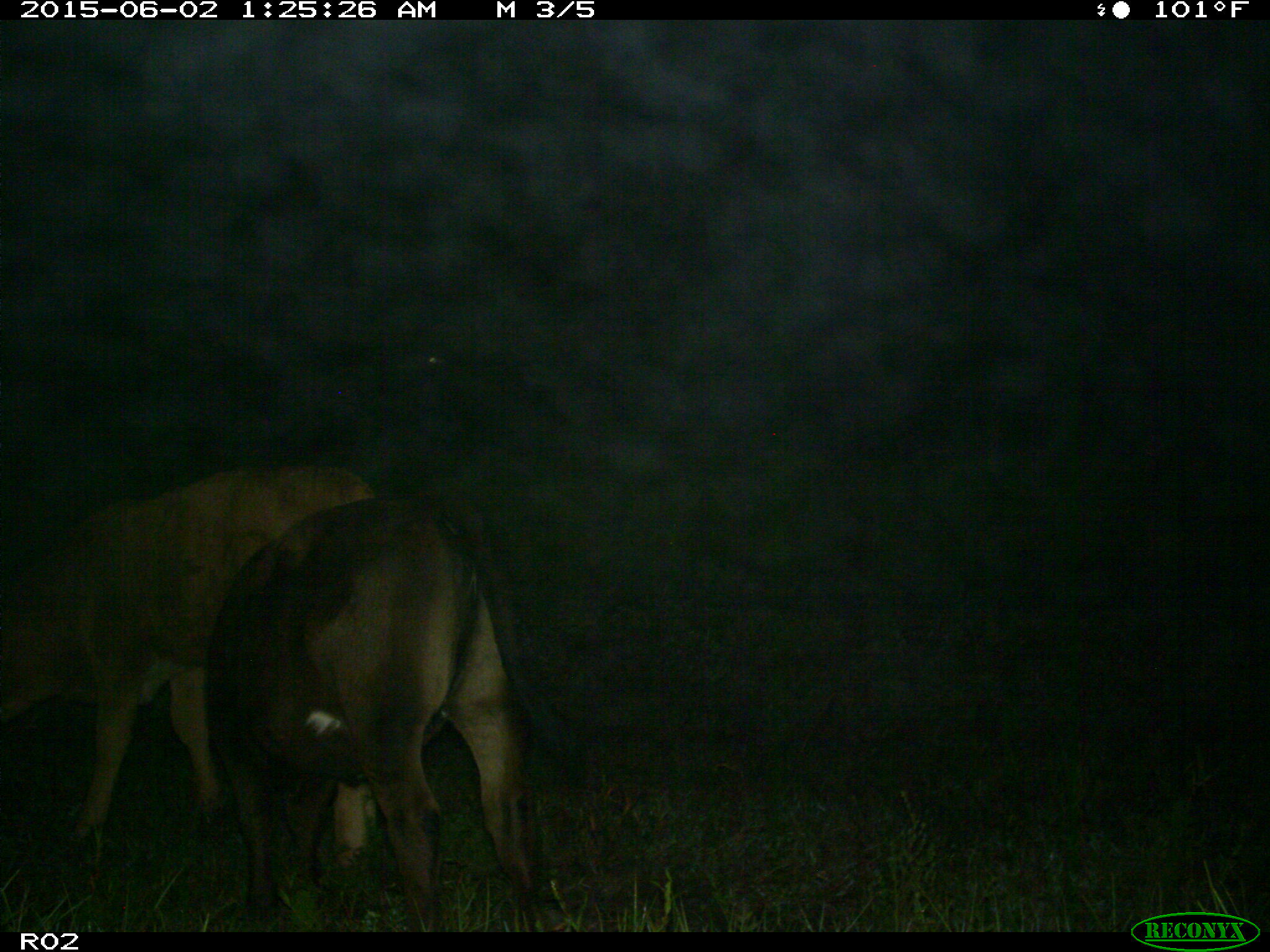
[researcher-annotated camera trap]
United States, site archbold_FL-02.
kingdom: Animalia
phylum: Chordata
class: Mammalia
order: Artiodactyla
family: Bovidae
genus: Bos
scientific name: Bos taurus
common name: domestic cow